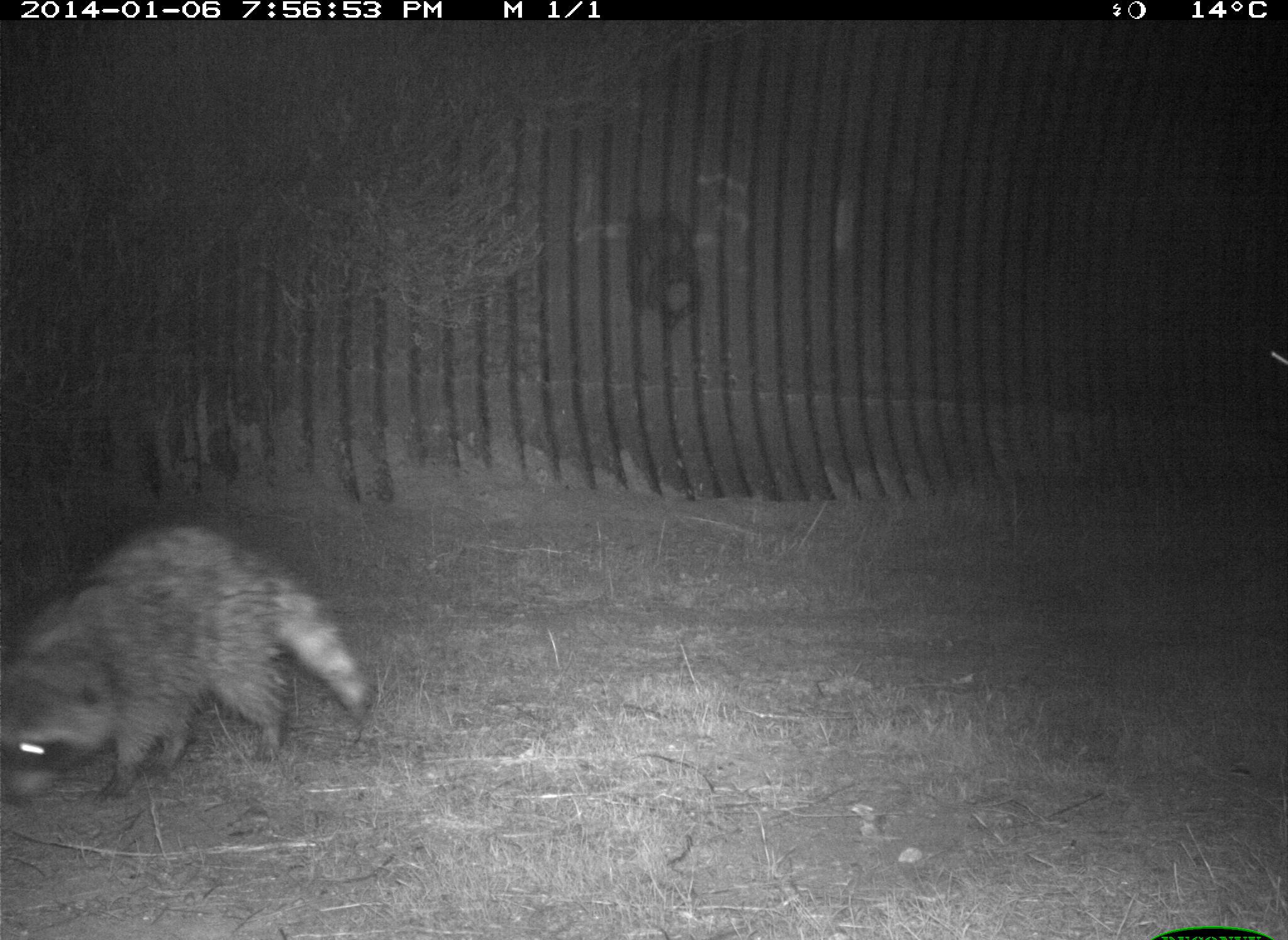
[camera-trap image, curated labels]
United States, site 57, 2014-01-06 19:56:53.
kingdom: Animalia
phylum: Chordata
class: Mammalia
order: Carnivora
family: Procyonidae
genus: Procyon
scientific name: Procyon lotor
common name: raccoon